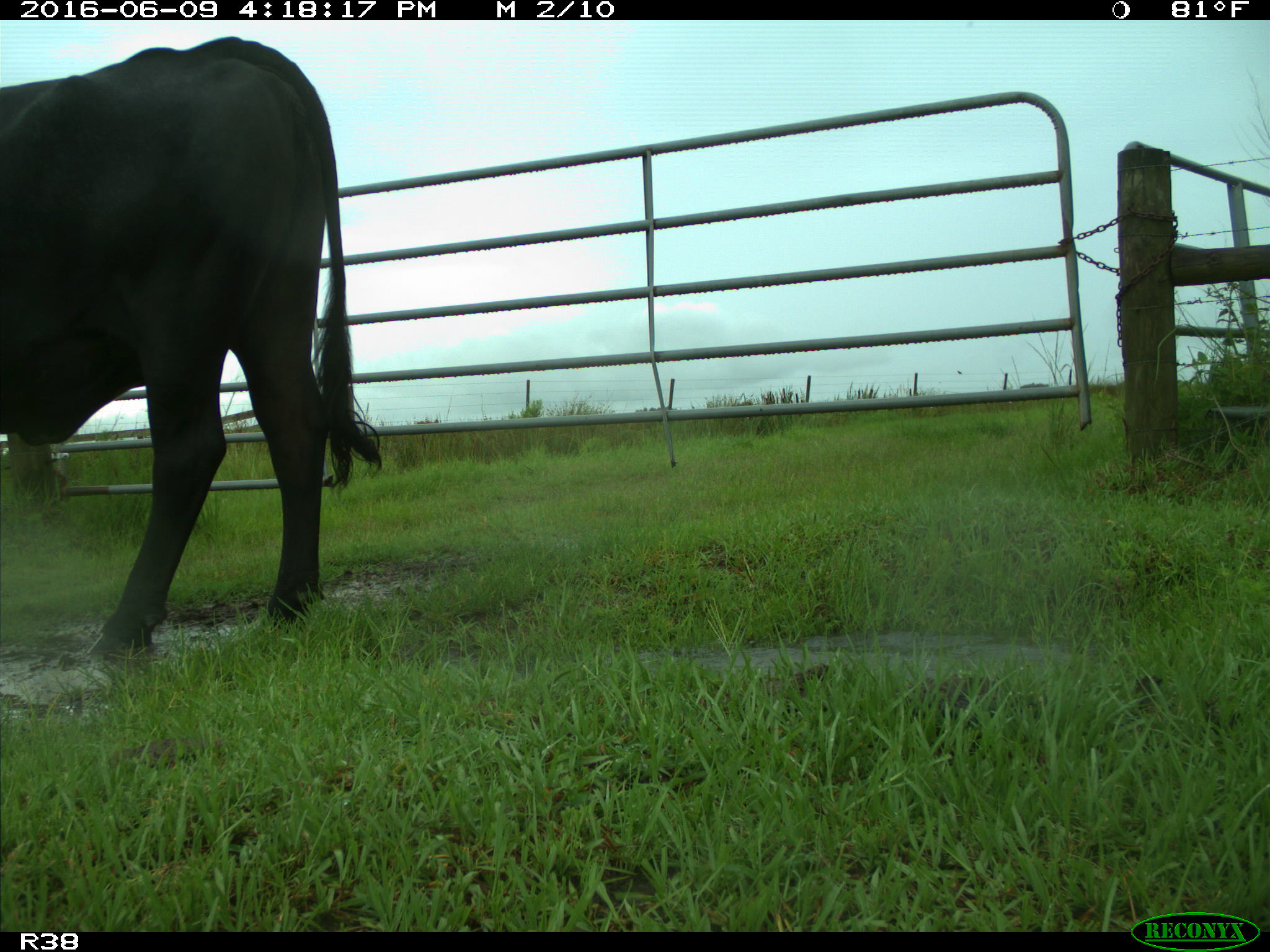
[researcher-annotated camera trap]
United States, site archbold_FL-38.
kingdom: Animalia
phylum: Chordata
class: Mammalia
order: Artiodactyla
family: Bovidae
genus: Bos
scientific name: Bos taurus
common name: domestic cow